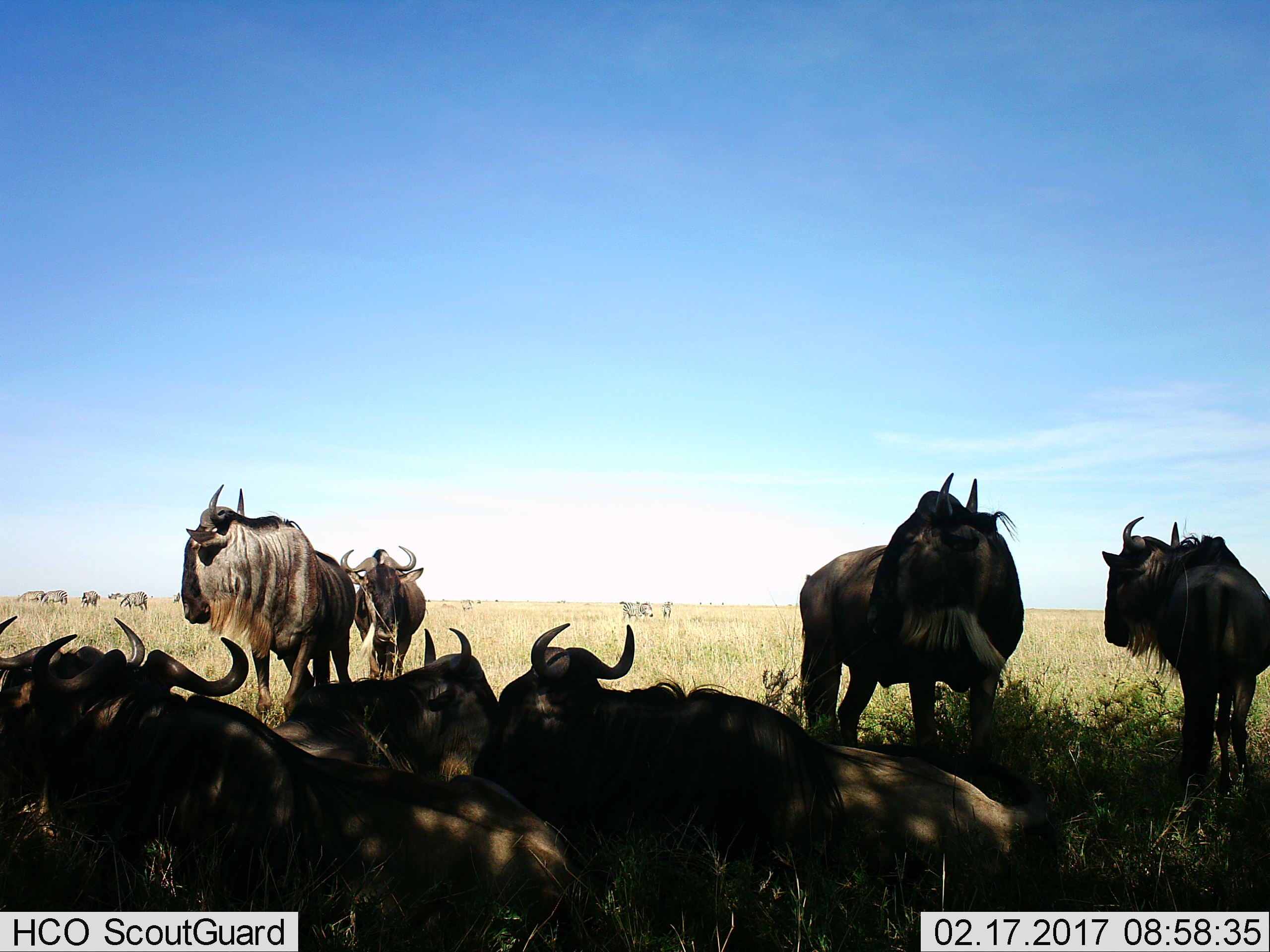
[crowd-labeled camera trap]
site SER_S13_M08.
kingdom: Animalia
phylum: Chordata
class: Mammalia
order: Artiodactyla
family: Bovidae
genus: Connochaetes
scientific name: Connochaetes taurinus taurinus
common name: blue wildebeest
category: wildebeestblue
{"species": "wildebeestblue (blue wildebeest) (Connochaetes taurinus taurinus)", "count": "8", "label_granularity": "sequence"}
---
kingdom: Animalia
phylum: Chordata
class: Mammalia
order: Perissodactyla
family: Equidae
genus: Equus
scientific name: Equus quagga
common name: plains zebra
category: zebraplains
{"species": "zebraplains (plains zebra) (Equus quagga)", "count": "6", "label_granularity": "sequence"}